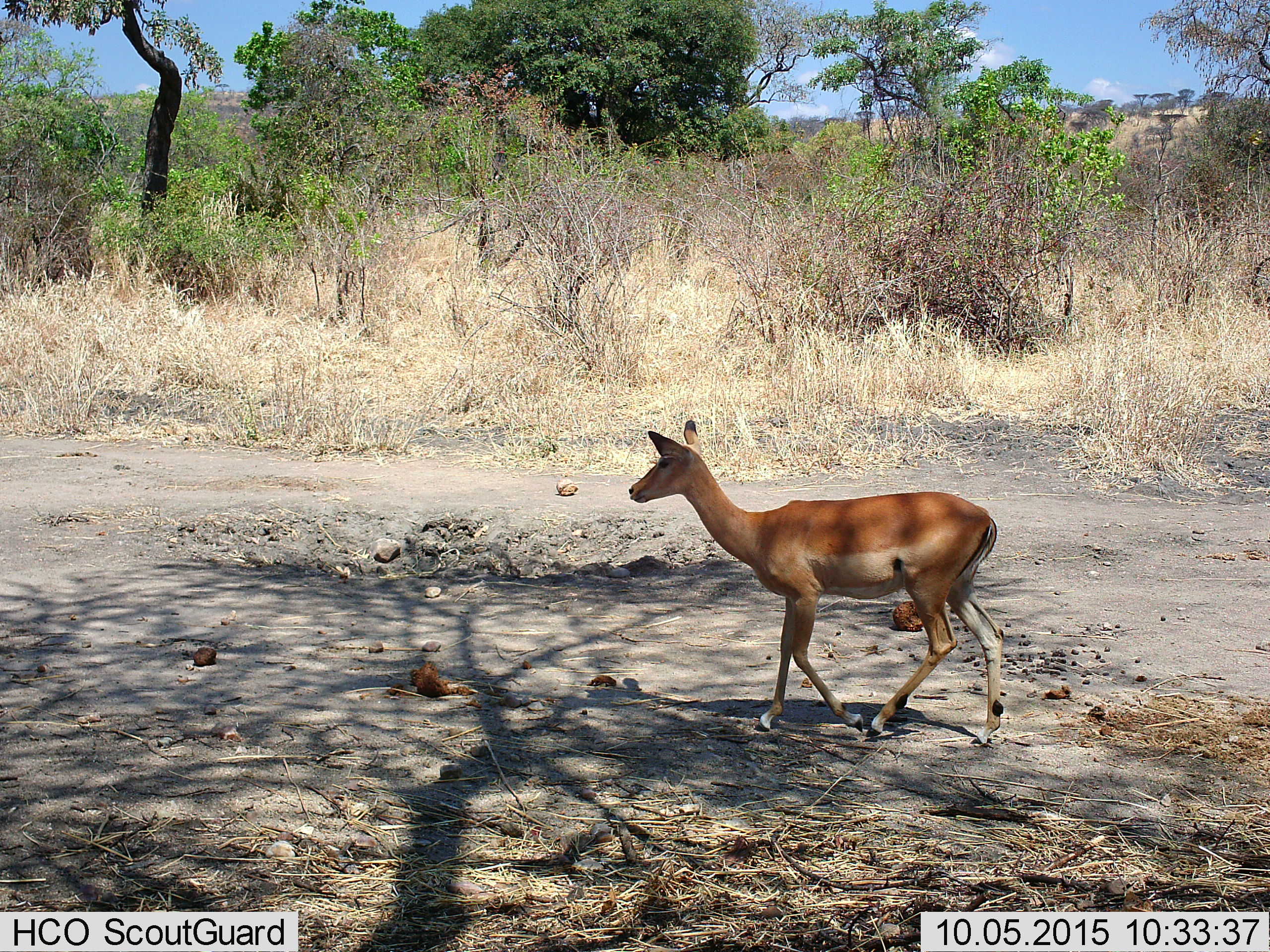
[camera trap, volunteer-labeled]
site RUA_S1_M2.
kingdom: Animalia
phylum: Chordata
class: Mammalia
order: Artiodactyla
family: Bovidae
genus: Aepyceros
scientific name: Aepyceros melampus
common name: impala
Impala (Aepyceros melampus), count 1. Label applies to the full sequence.